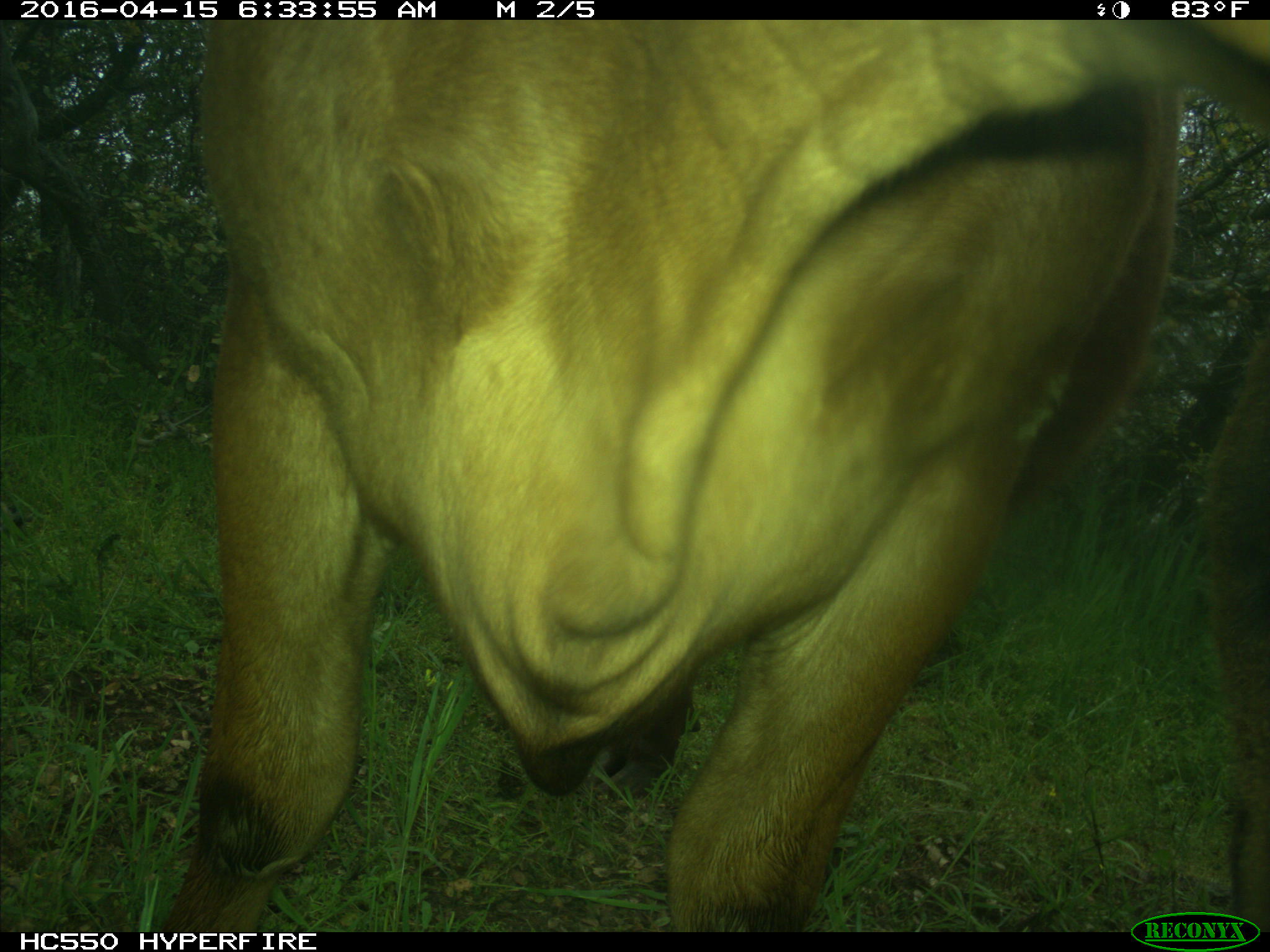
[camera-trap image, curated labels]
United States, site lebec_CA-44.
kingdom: Animalia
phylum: Chordata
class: Mammalia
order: Artiodactyla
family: Bovidae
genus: Bos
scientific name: Bos taurus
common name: domestic cow